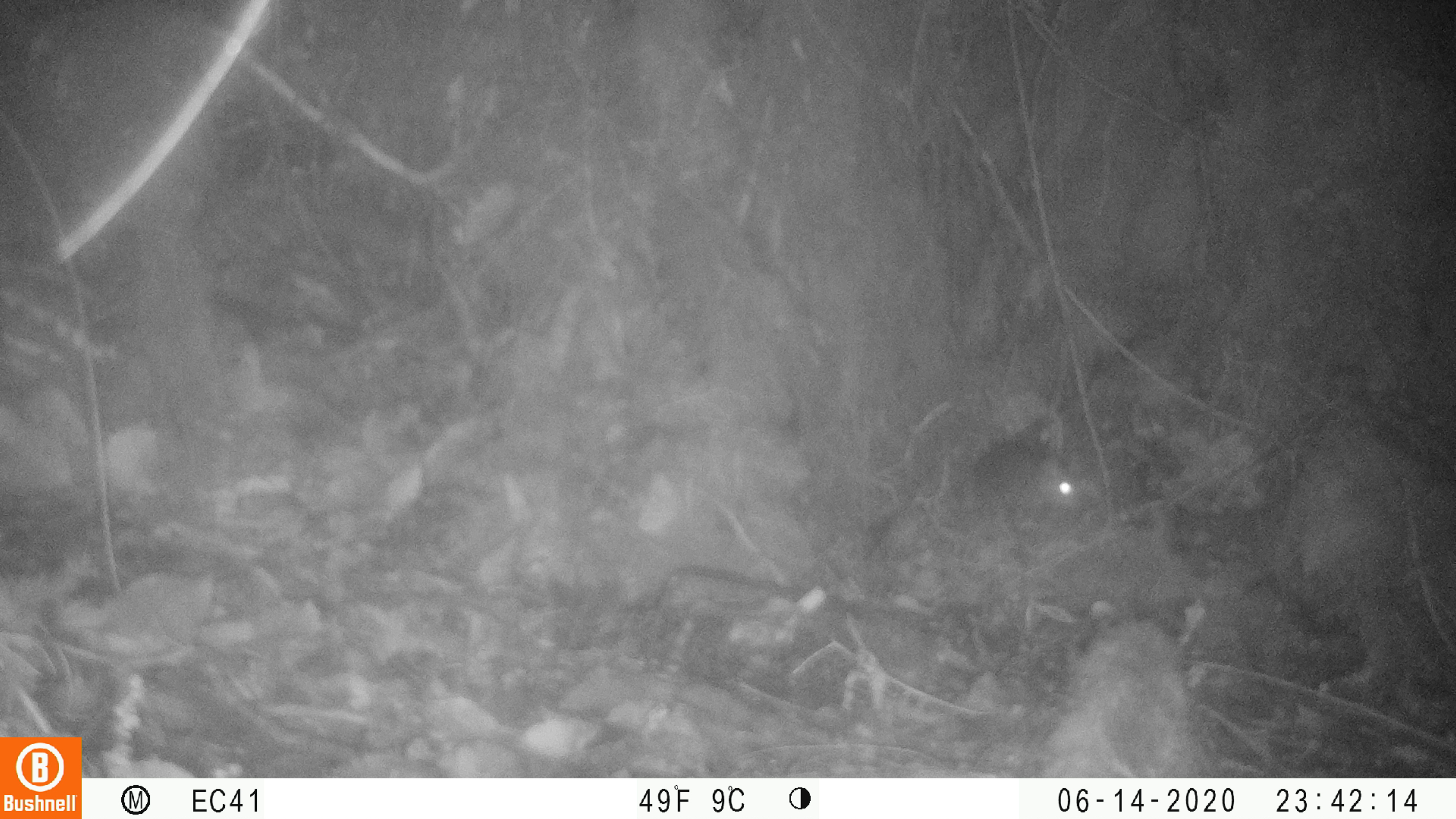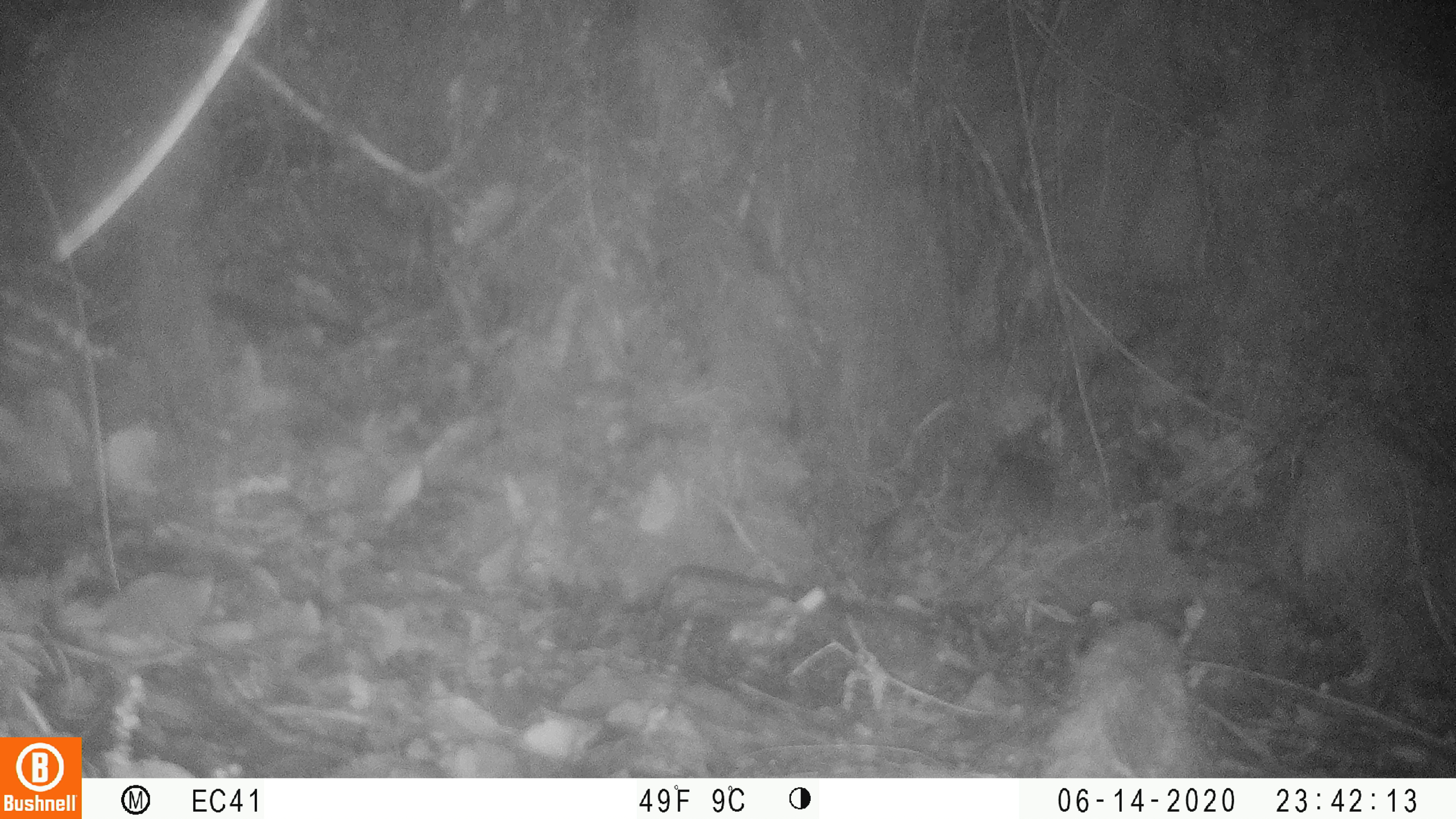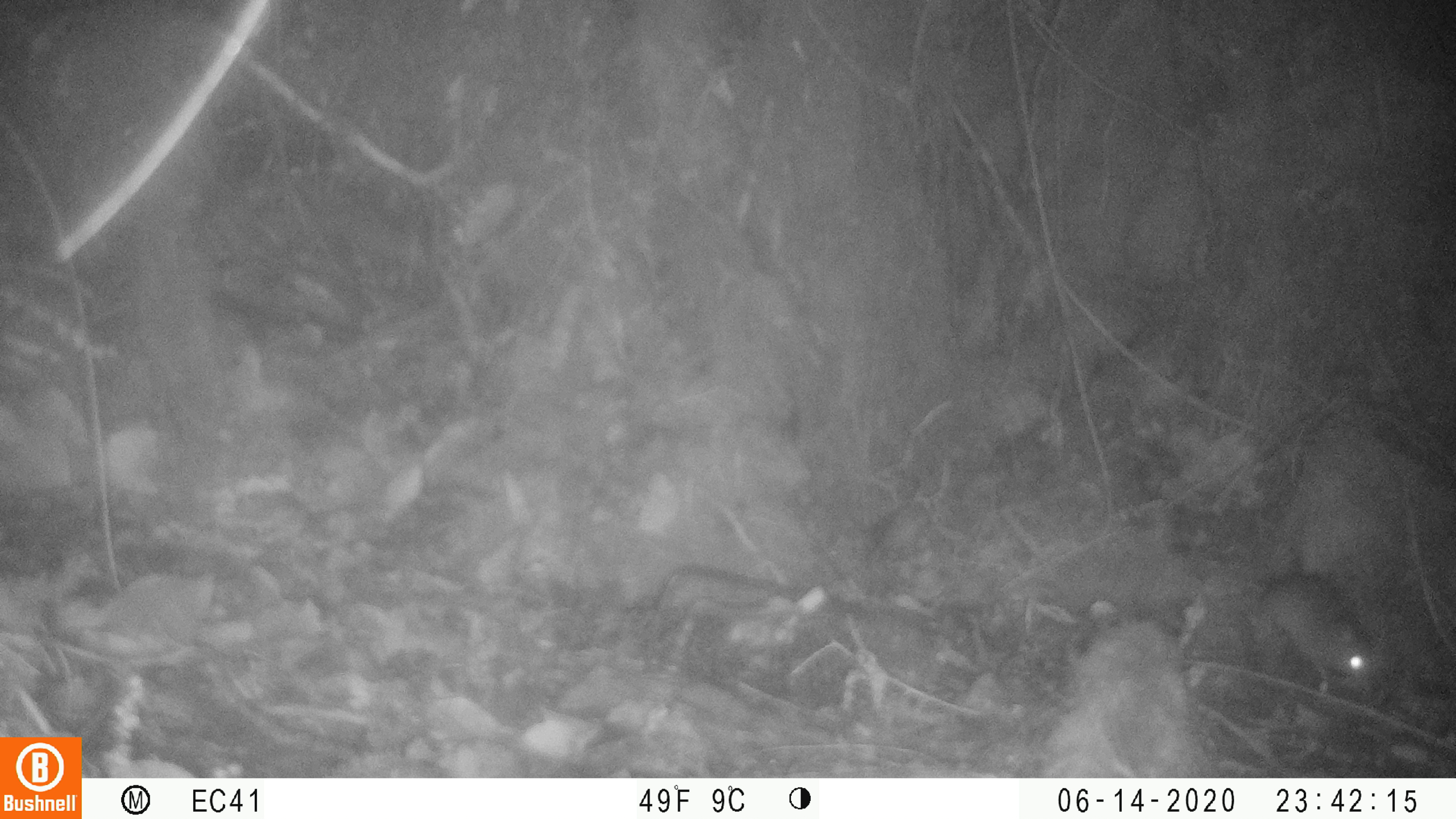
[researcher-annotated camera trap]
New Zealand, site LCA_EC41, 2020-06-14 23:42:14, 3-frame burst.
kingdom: Animalia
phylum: Chordata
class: Mammalia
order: Rodentia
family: Muridae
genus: Mus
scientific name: Mus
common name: mouse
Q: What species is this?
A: Mouse (Mus).